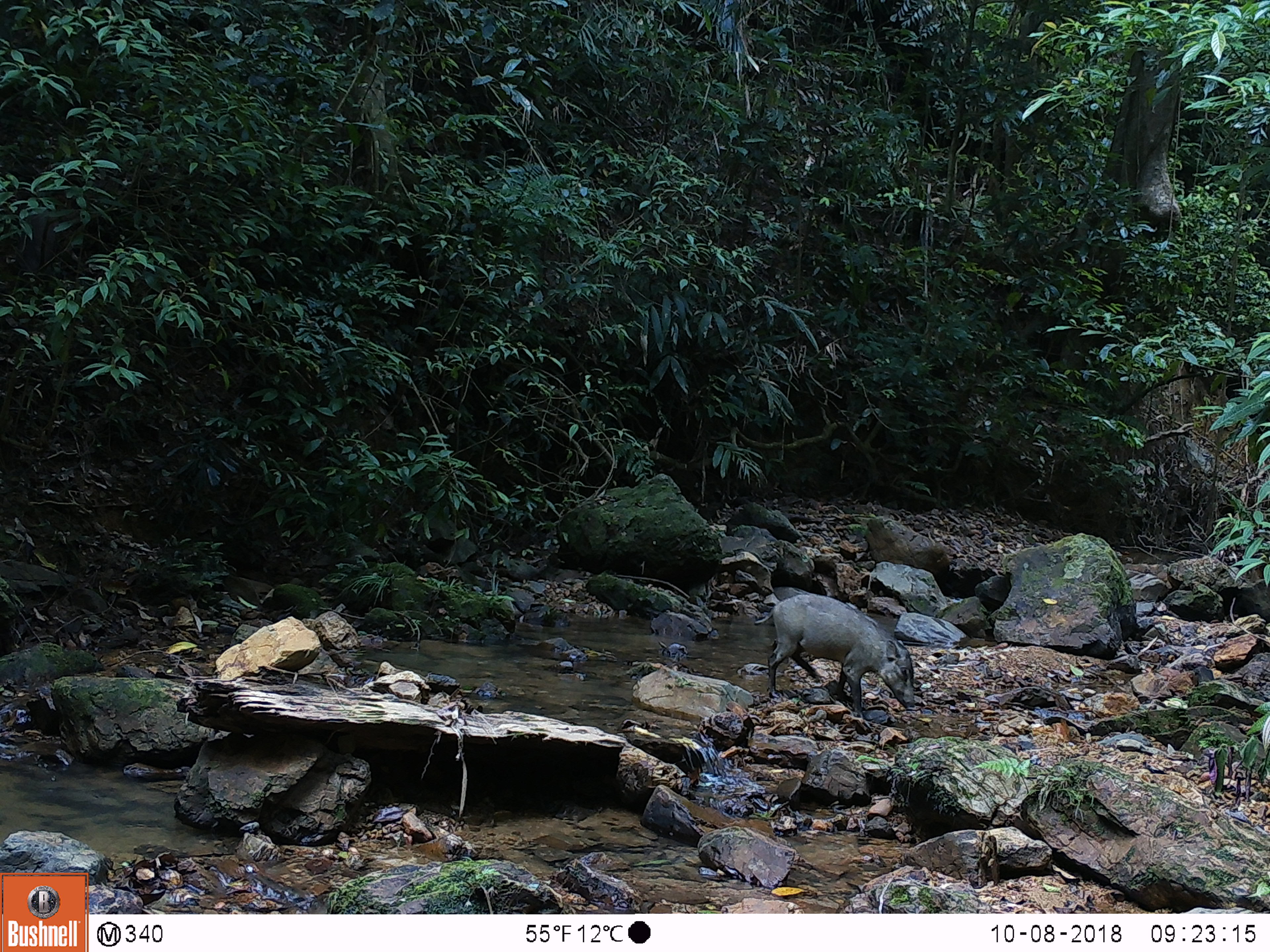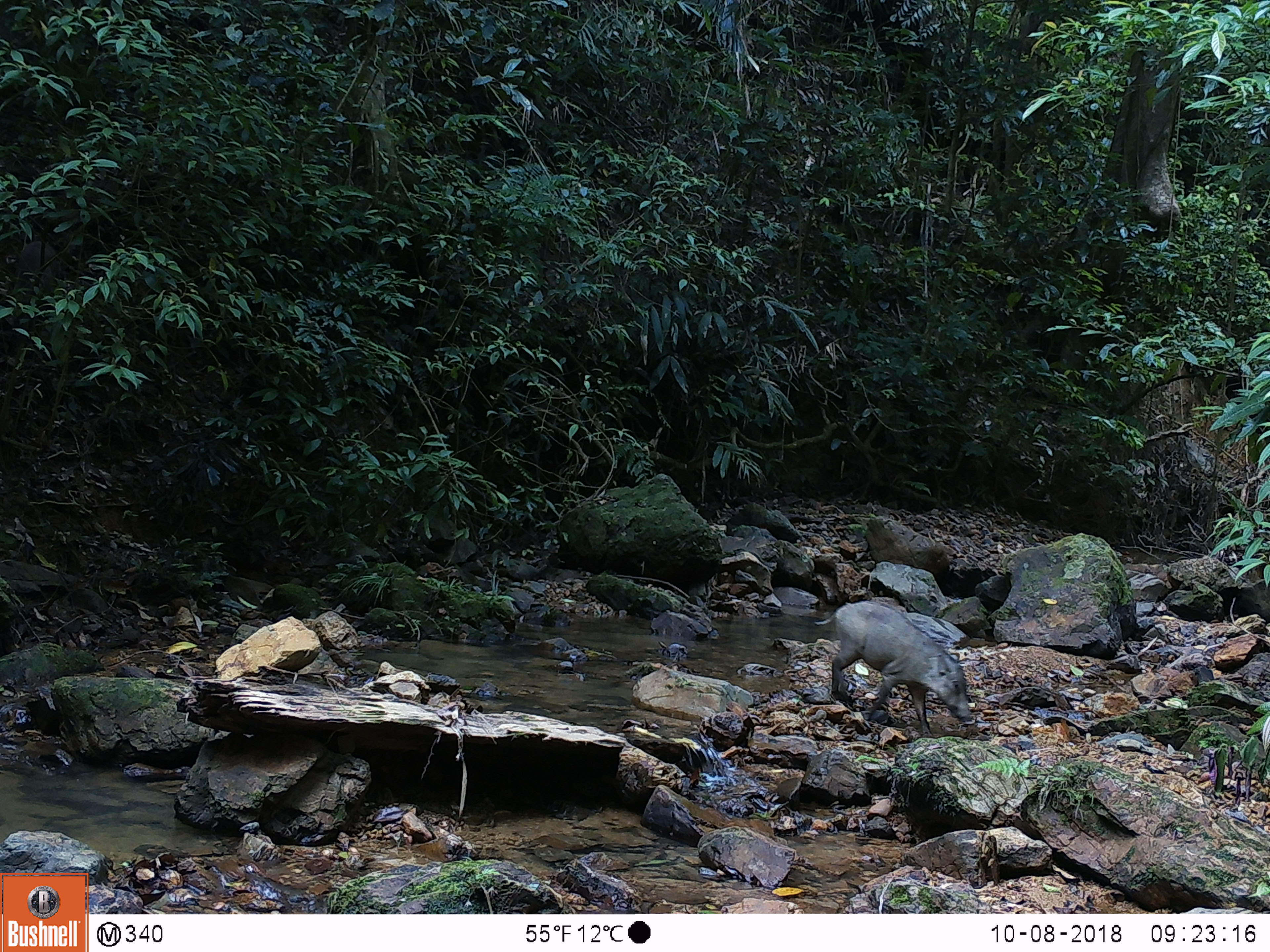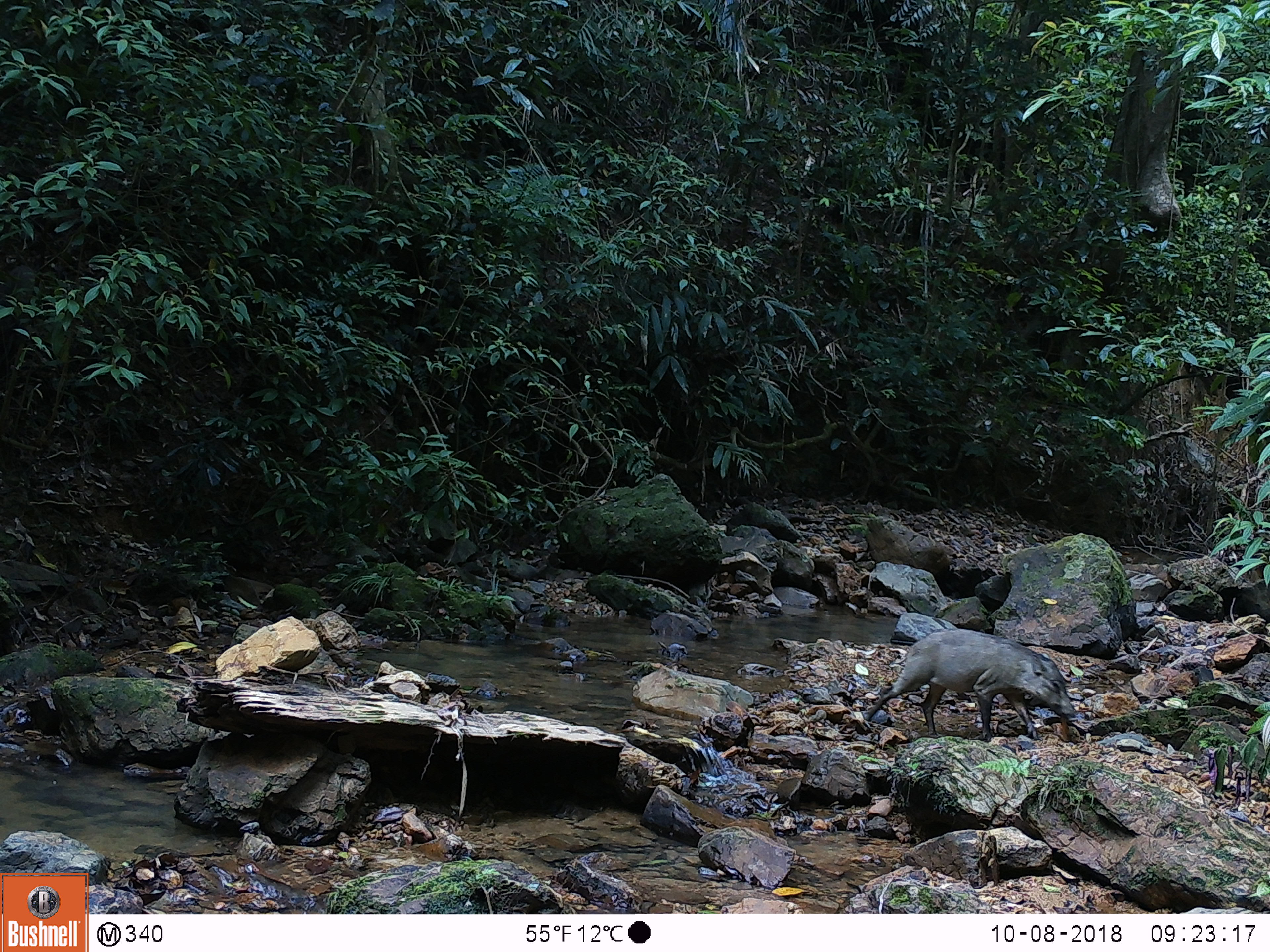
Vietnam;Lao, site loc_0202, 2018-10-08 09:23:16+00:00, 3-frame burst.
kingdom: Animalia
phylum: Chordata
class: Mammalia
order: Artiodactyla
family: Suidae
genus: Sus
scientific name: Sus scrofa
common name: eurasian wild pig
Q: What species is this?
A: Eurasian wild pig (Sus scrofa).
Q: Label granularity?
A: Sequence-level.